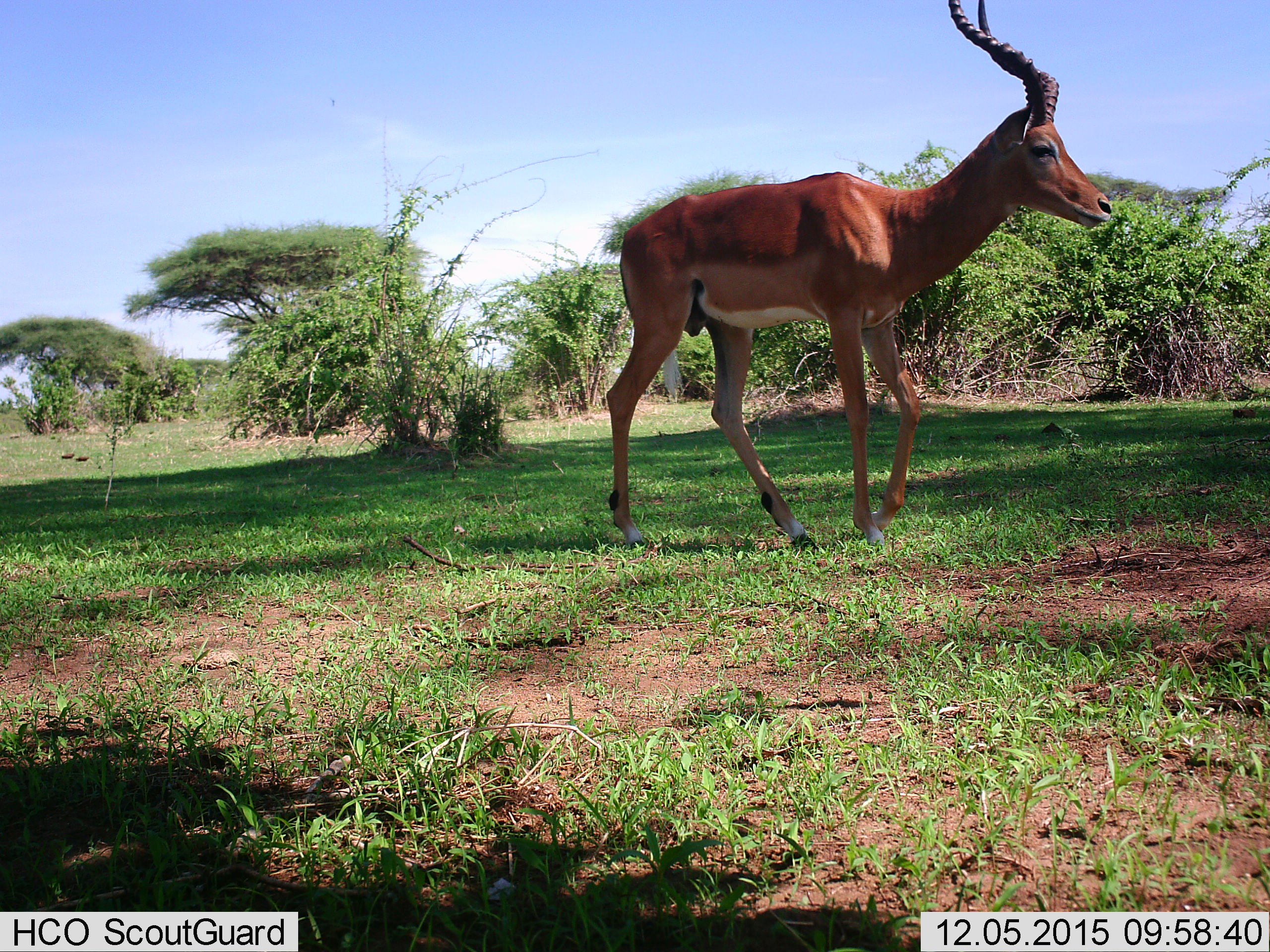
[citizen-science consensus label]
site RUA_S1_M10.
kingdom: Animalia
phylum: Chordata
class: Mammalia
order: Artiodactyla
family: Bovidae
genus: Aepyceros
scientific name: Aepyceros melampus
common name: impala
Impala (Aepyceros melampus), count 1. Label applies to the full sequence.